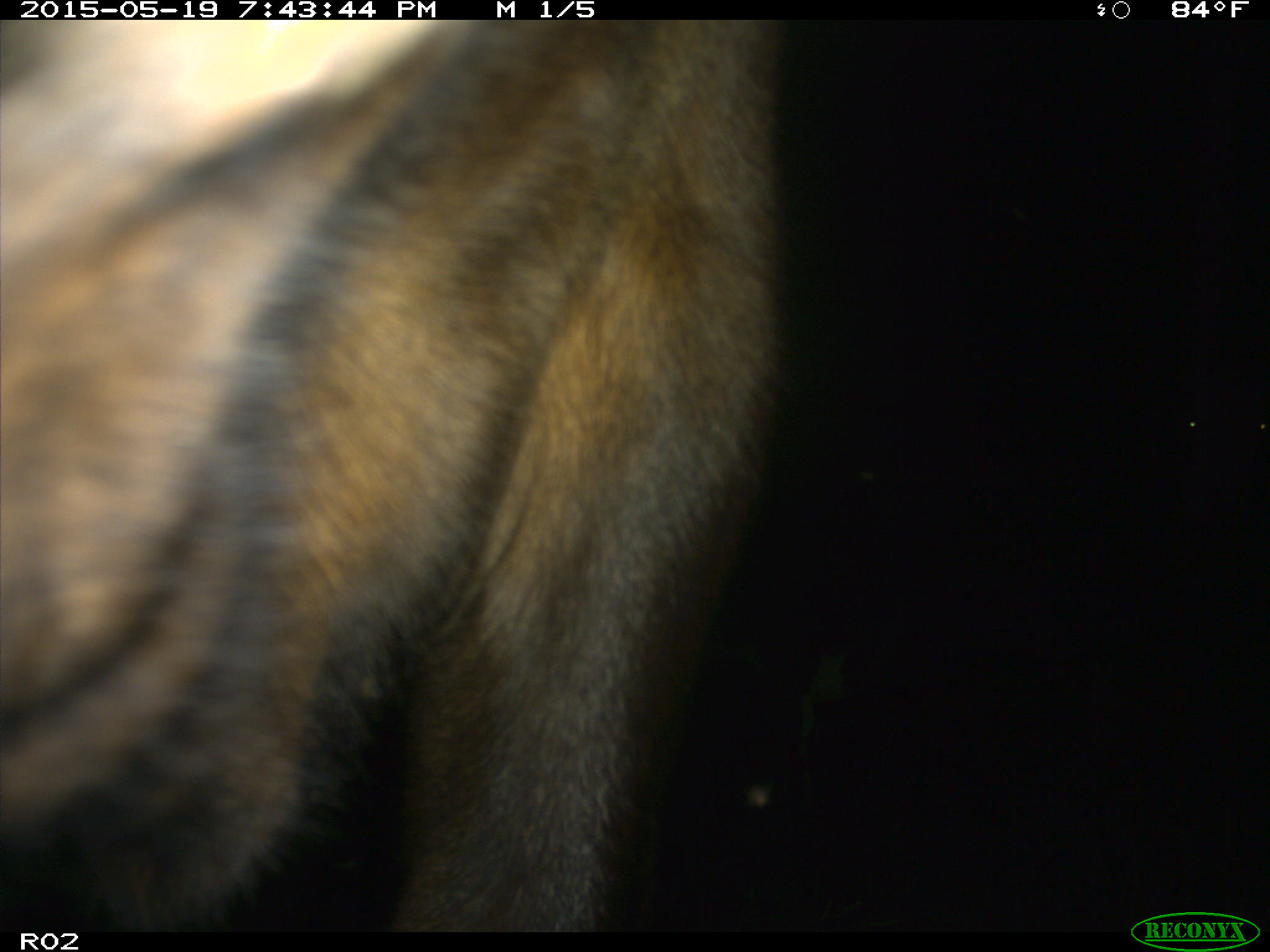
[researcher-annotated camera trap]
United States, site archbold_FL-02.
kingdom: Animalia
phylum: Chordata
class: Mammalia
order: Artiodactyla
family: Bovidae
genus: Bos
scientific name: Bos taurus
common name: domestic cow